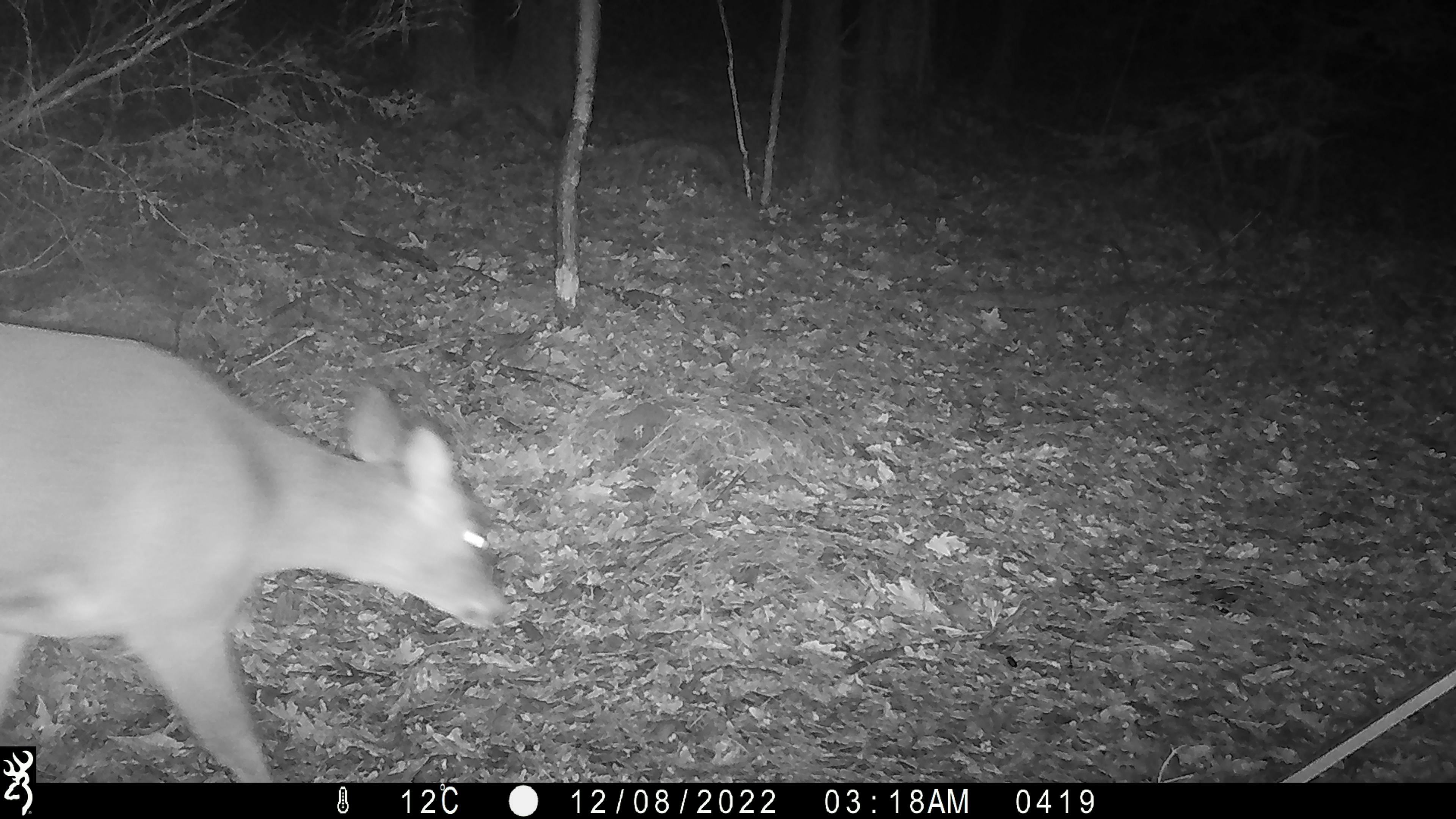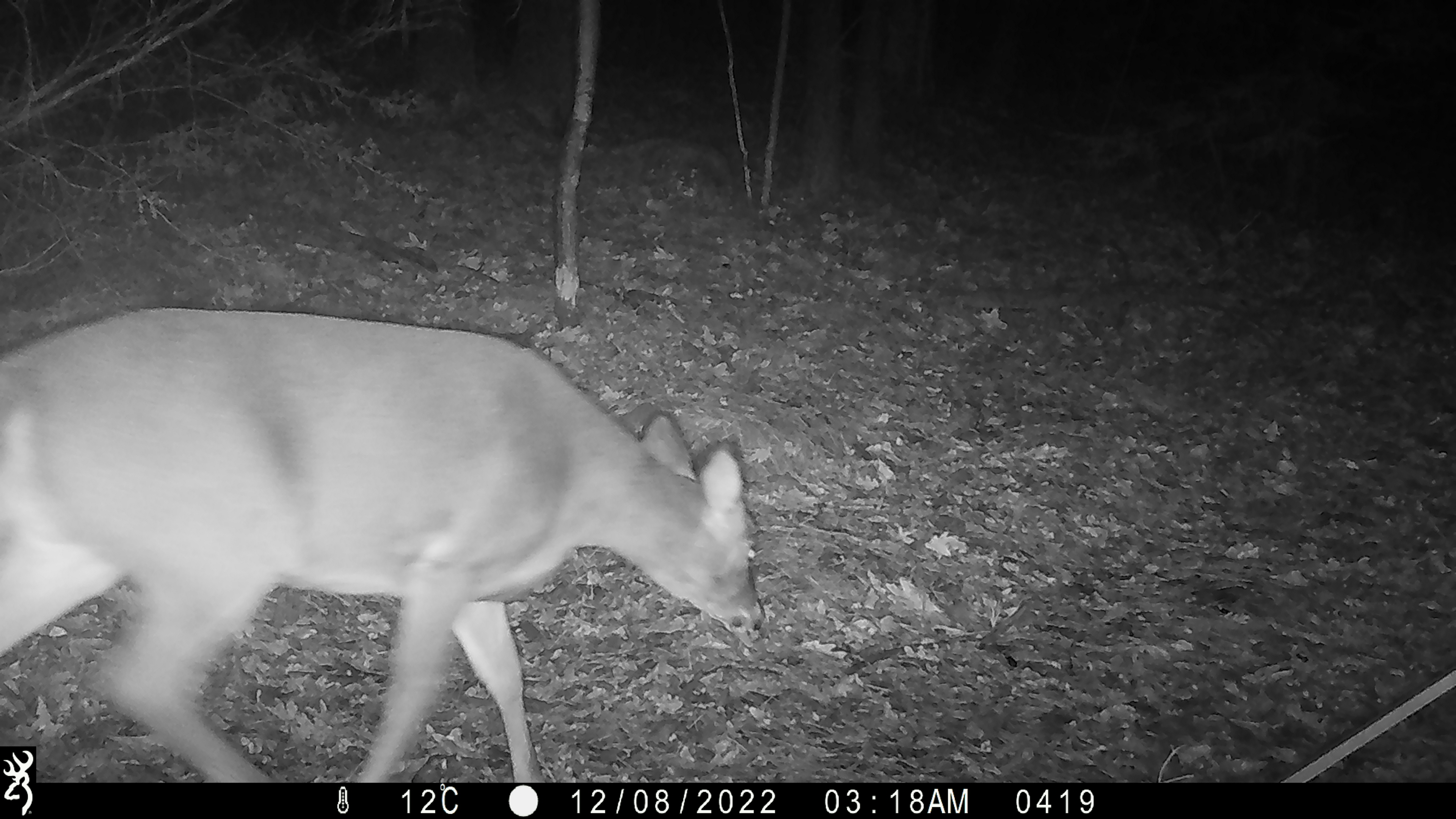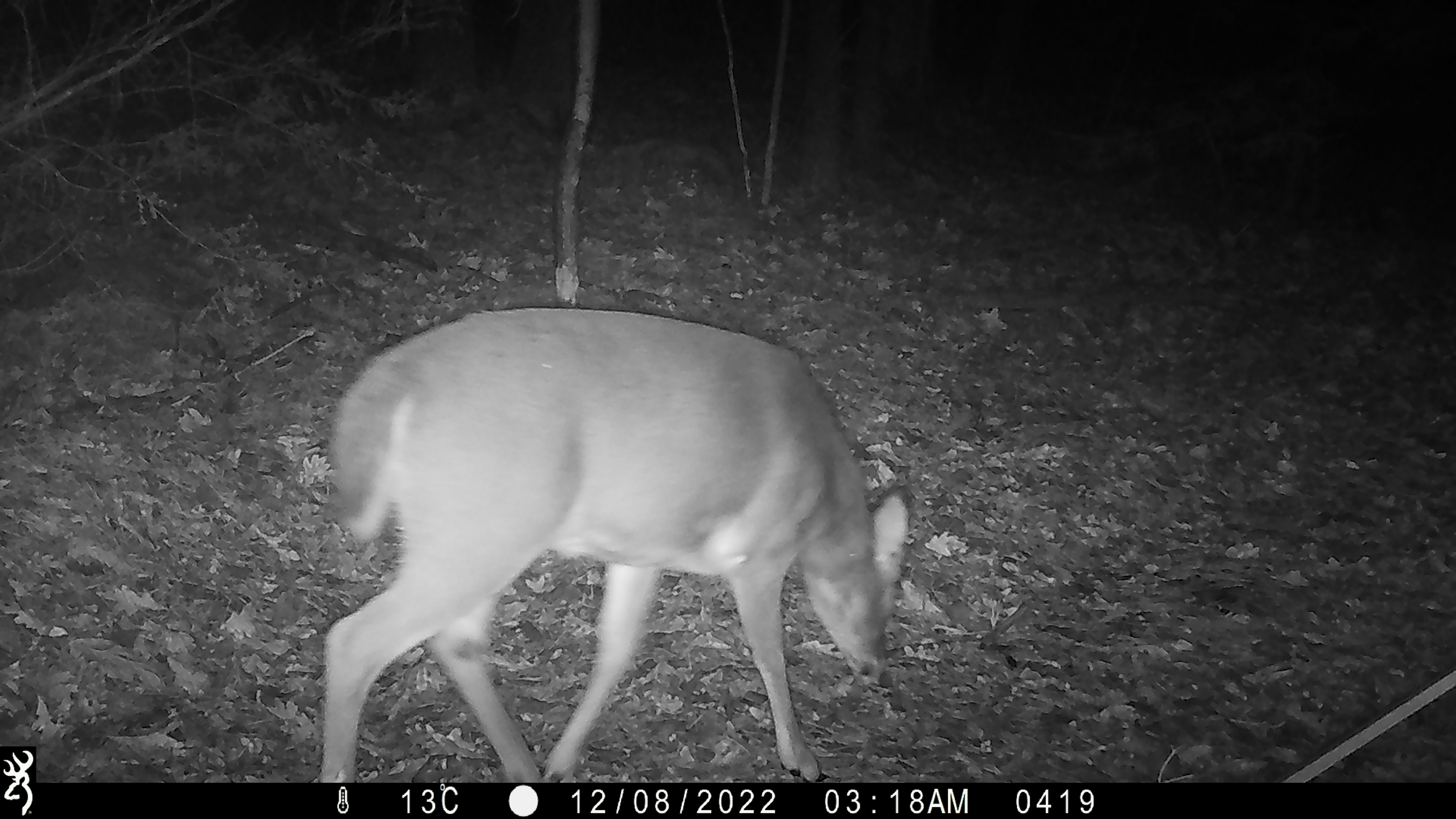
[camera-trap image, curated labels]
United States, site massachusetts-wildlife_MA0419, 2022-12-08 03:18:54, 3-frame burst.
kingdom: Animalia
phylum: Chordata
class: Mammalia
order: Artiodactyla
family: Cervidae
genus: Odocoileus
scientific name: Odocoileus virginianus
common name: white-tailed deer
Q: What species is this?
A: White-tailed deer (Odocoileus virginianus).